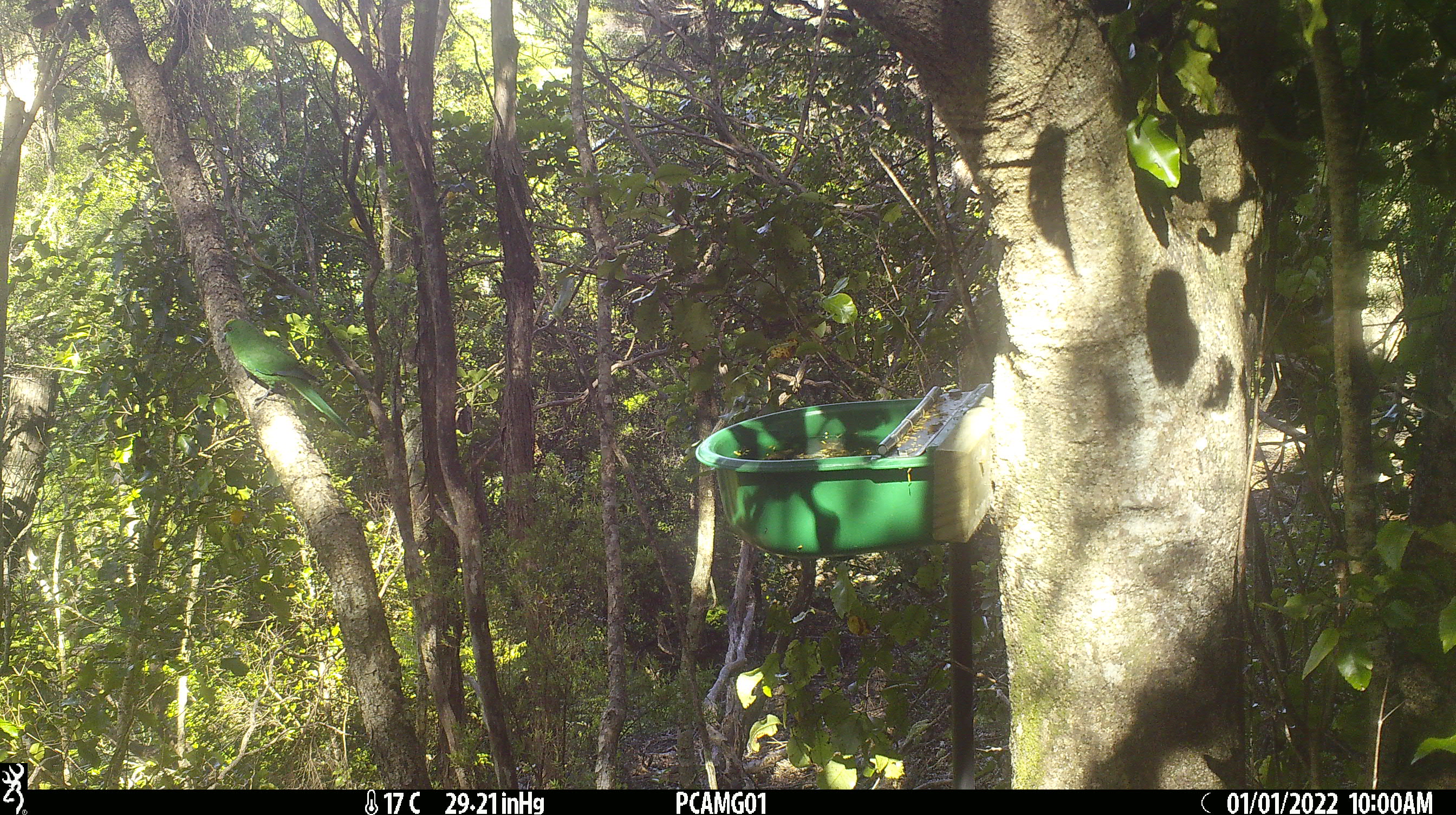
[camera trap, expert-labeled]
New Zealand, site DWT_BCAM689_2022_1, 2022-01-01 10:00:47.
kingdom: Animalia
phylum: Chordata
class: Aves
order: Psittaciformes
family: Psittaculidae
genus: Cyanoramphus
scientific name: Cyanoramphus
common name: parakeet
Parakeet (Cyanoramphus).